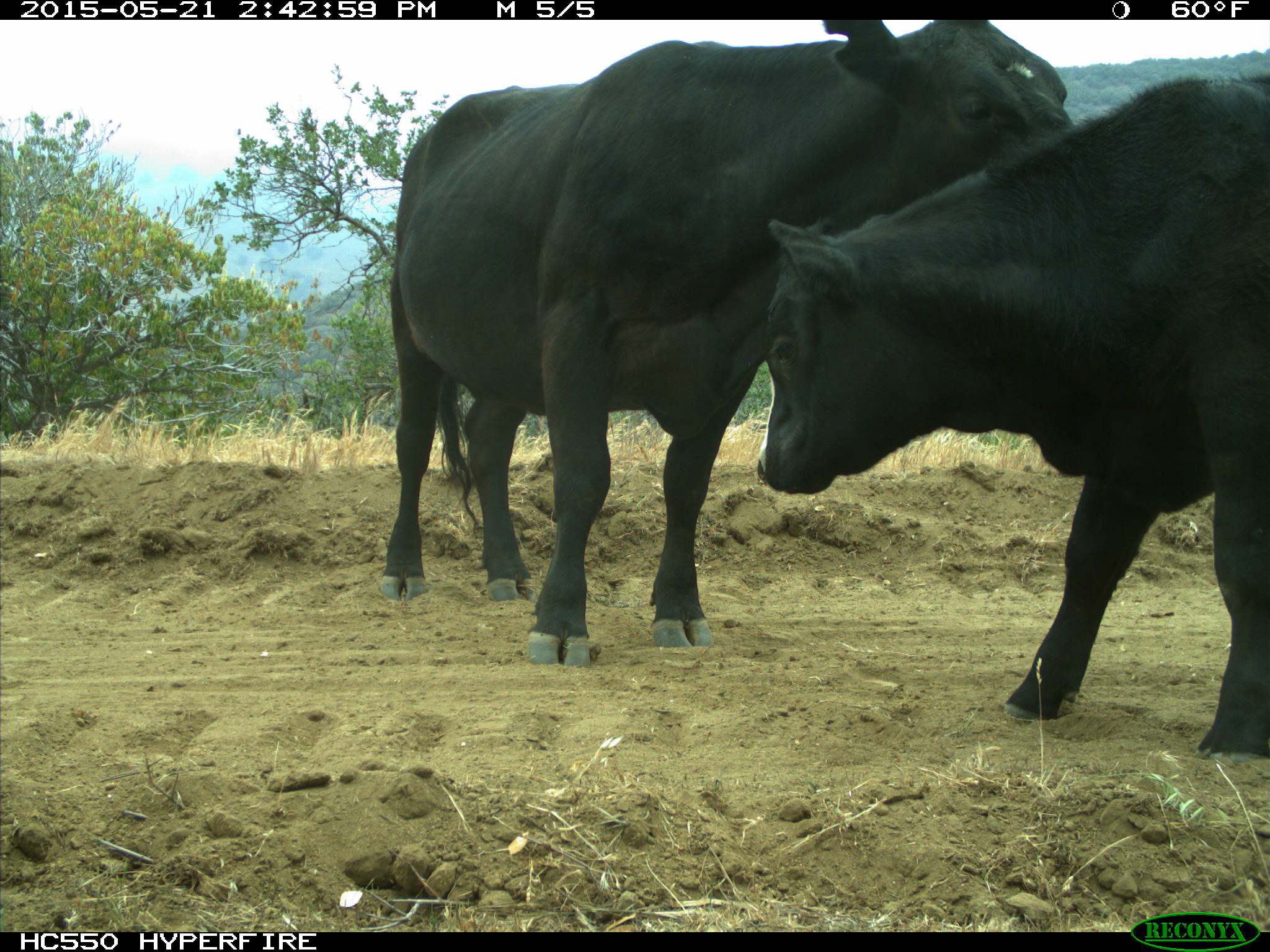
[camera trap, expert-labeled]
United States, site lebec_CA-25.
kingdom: Animalia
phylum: Chordata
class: Mammalia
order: Artiodactyla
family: Bovidae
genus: Bos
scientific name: Bos taurus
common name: domestic cow